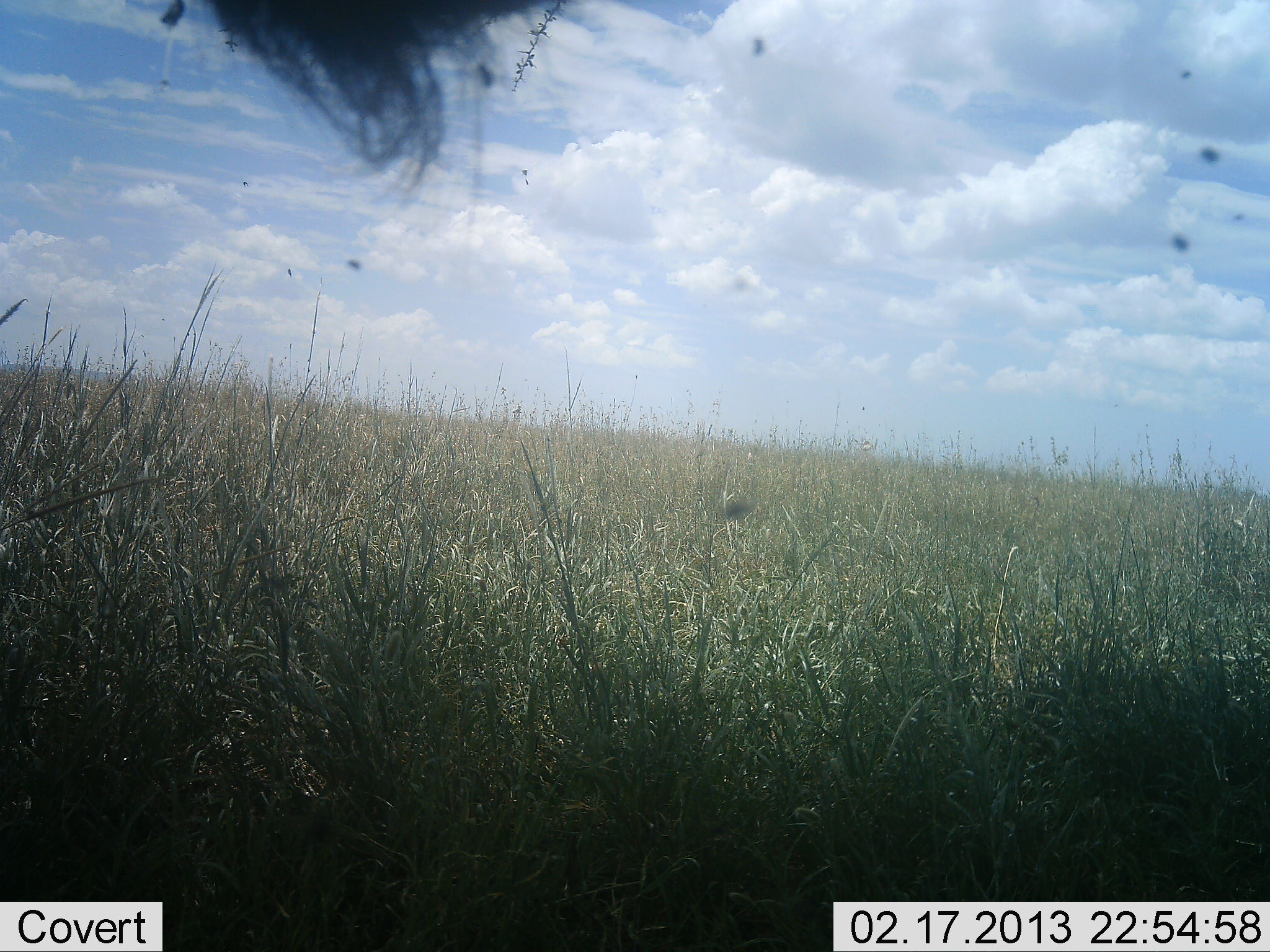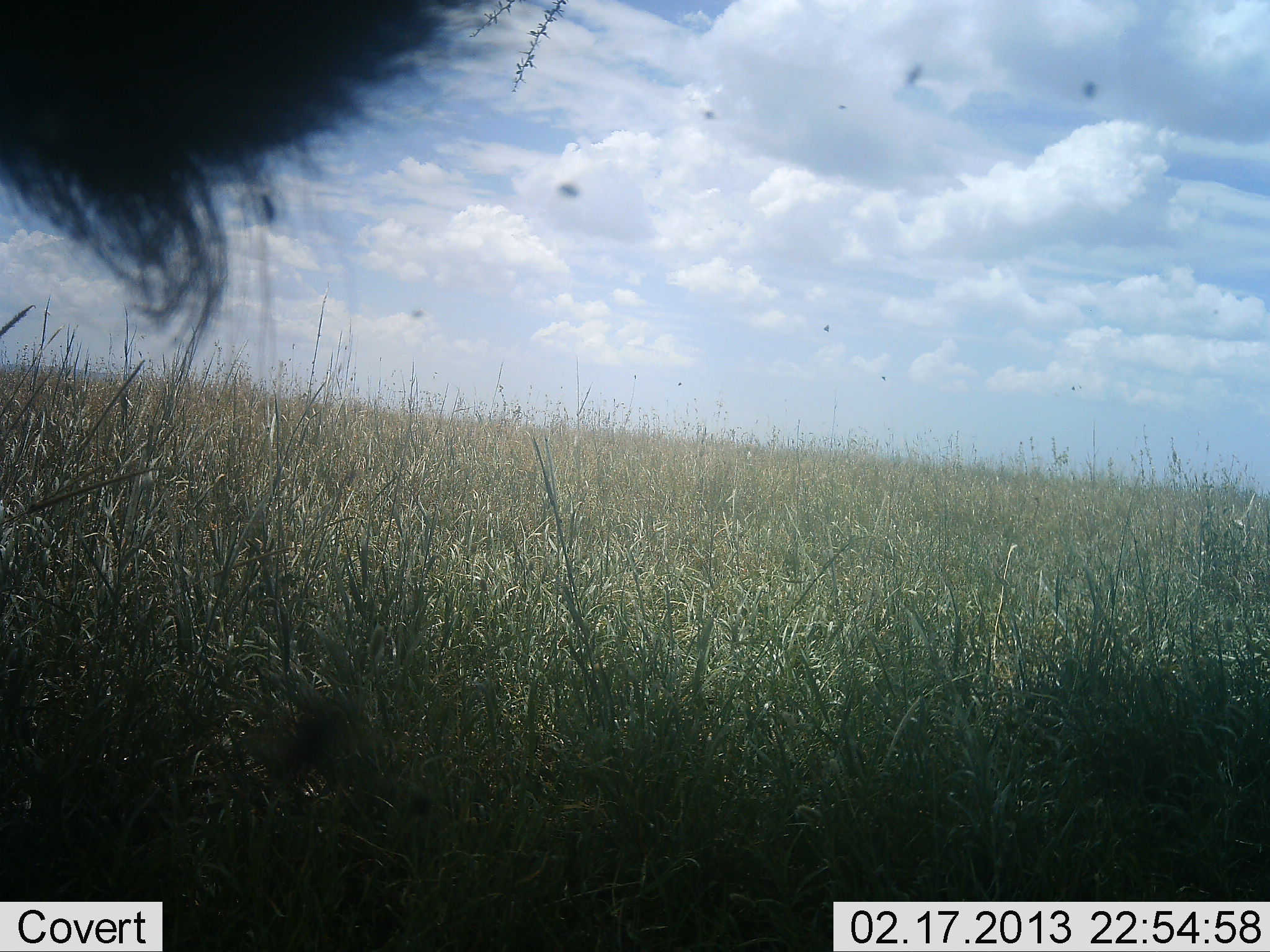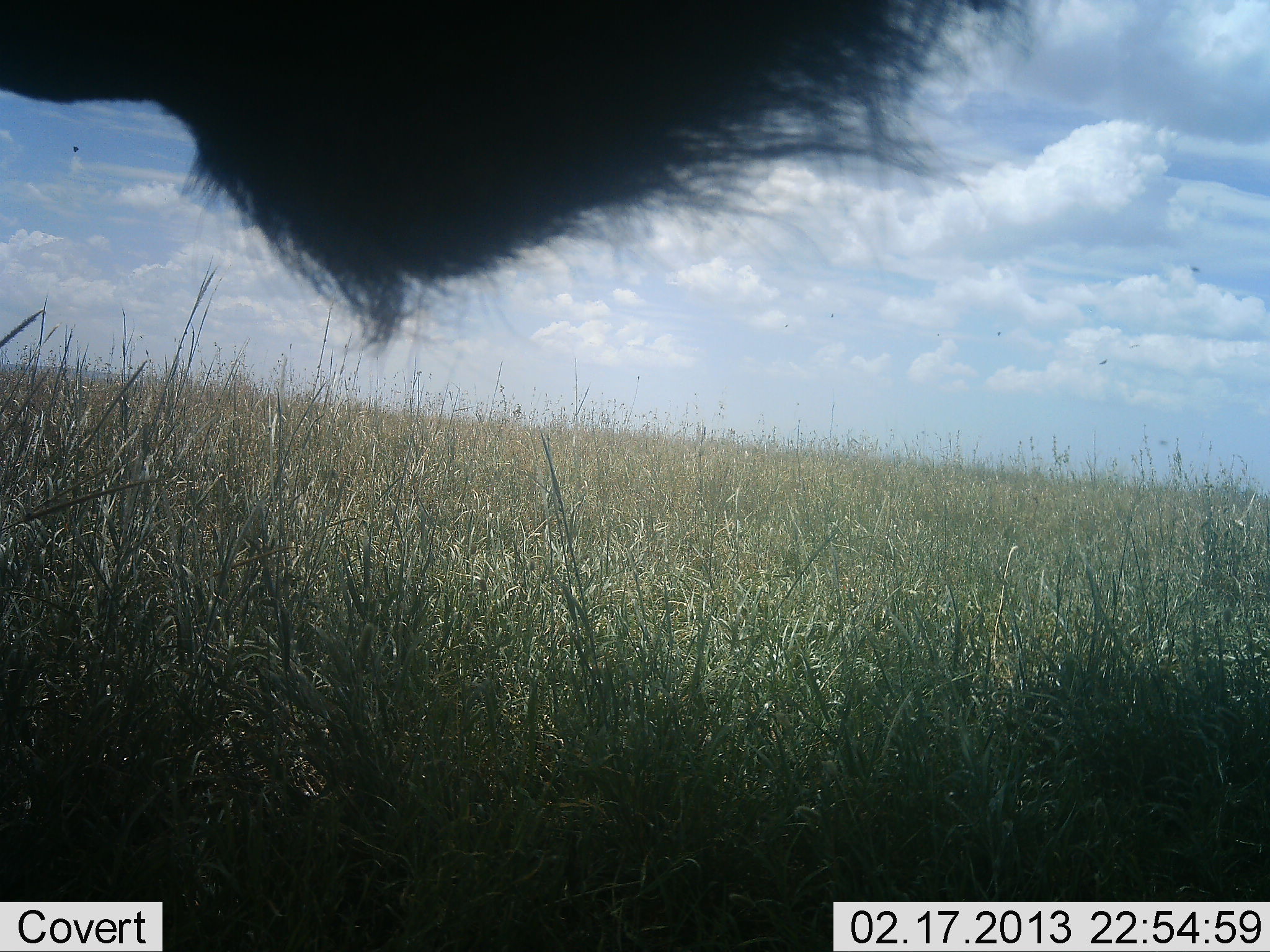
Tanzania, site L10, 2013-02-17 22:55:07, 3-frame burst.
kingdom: Animalia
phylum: Chordata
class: Mammalia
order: Artiodactyla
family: Bovidae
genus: Connochaetes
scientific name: Connochaetes taurinus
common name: blue wildebeest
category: wildebeest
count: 1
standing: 89%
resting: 0%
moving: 11%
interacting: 0%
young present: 0%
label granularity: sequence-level